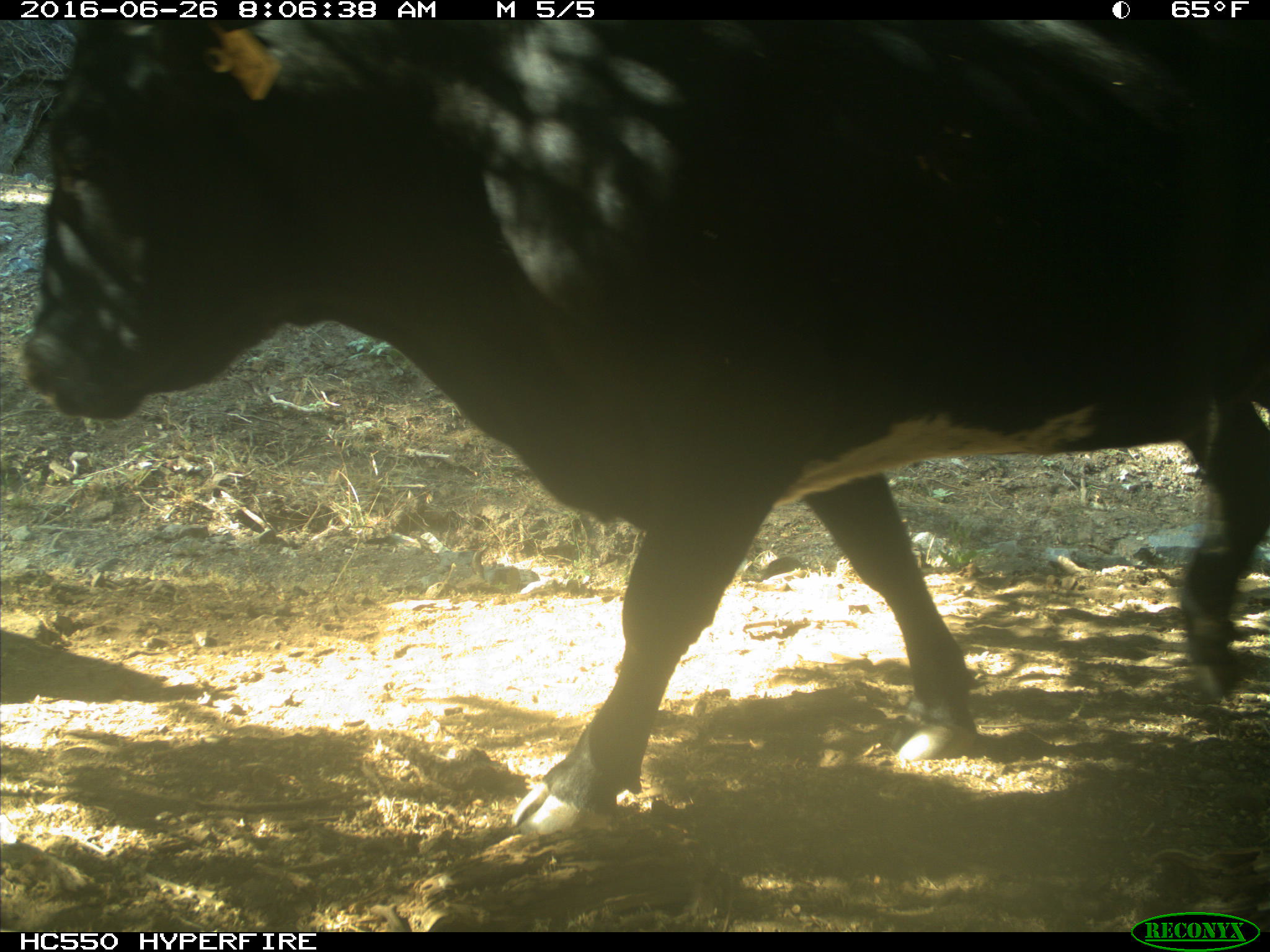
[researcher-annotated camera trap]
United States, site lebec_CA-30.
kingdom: Animalia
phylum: Chordata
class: Mammalia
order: Artiodactyla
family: Bovidae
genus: Bos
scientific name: Bos taurus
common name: domestic cow